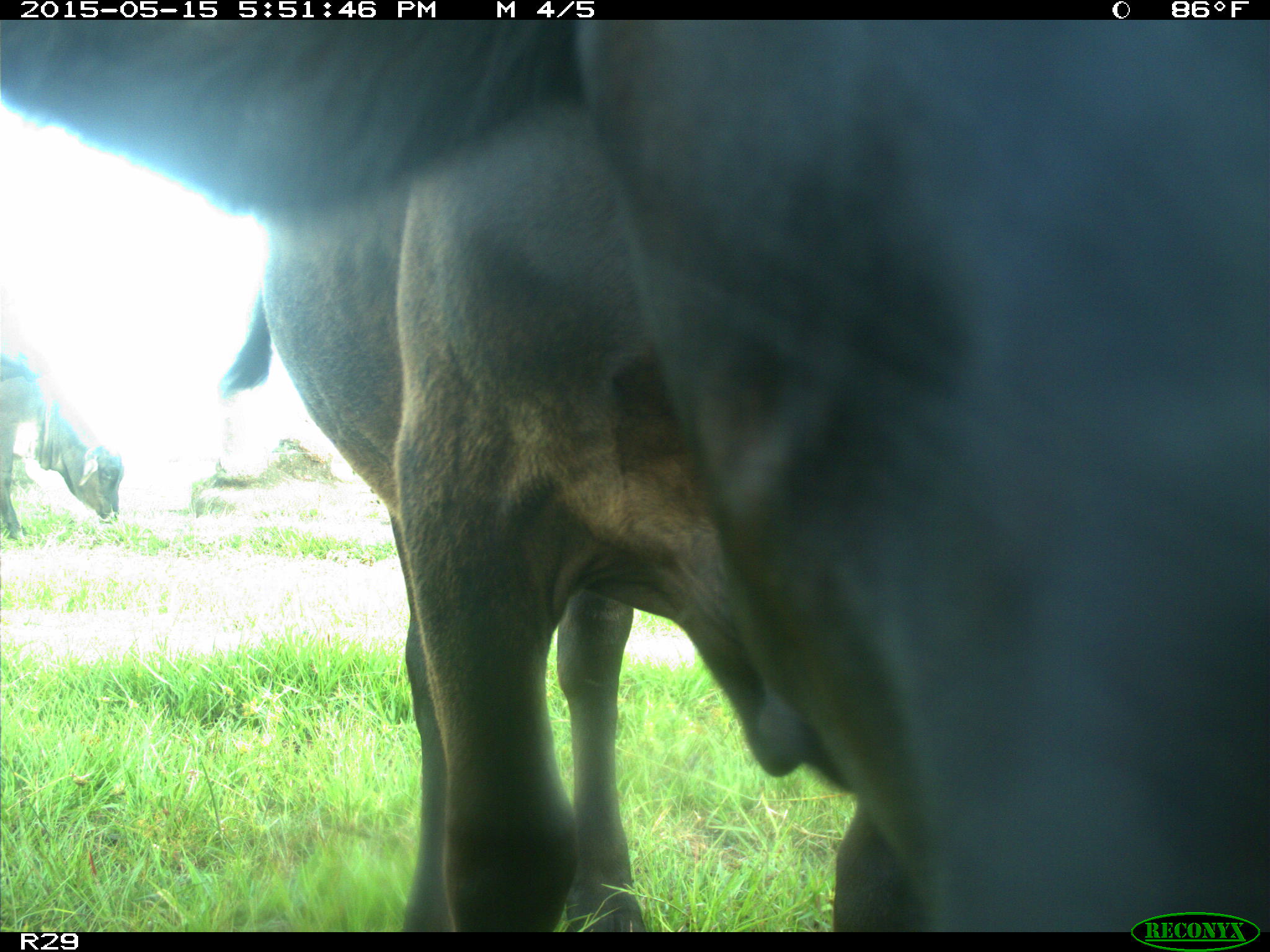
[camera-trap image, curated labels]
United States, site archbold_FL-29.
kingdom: Animalia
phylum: Chordata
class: Mammalia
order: Artiodactyla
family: Bovidae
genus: Bos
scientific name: Bos taurus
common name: domestic cow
Bos taurus (domestic cow).